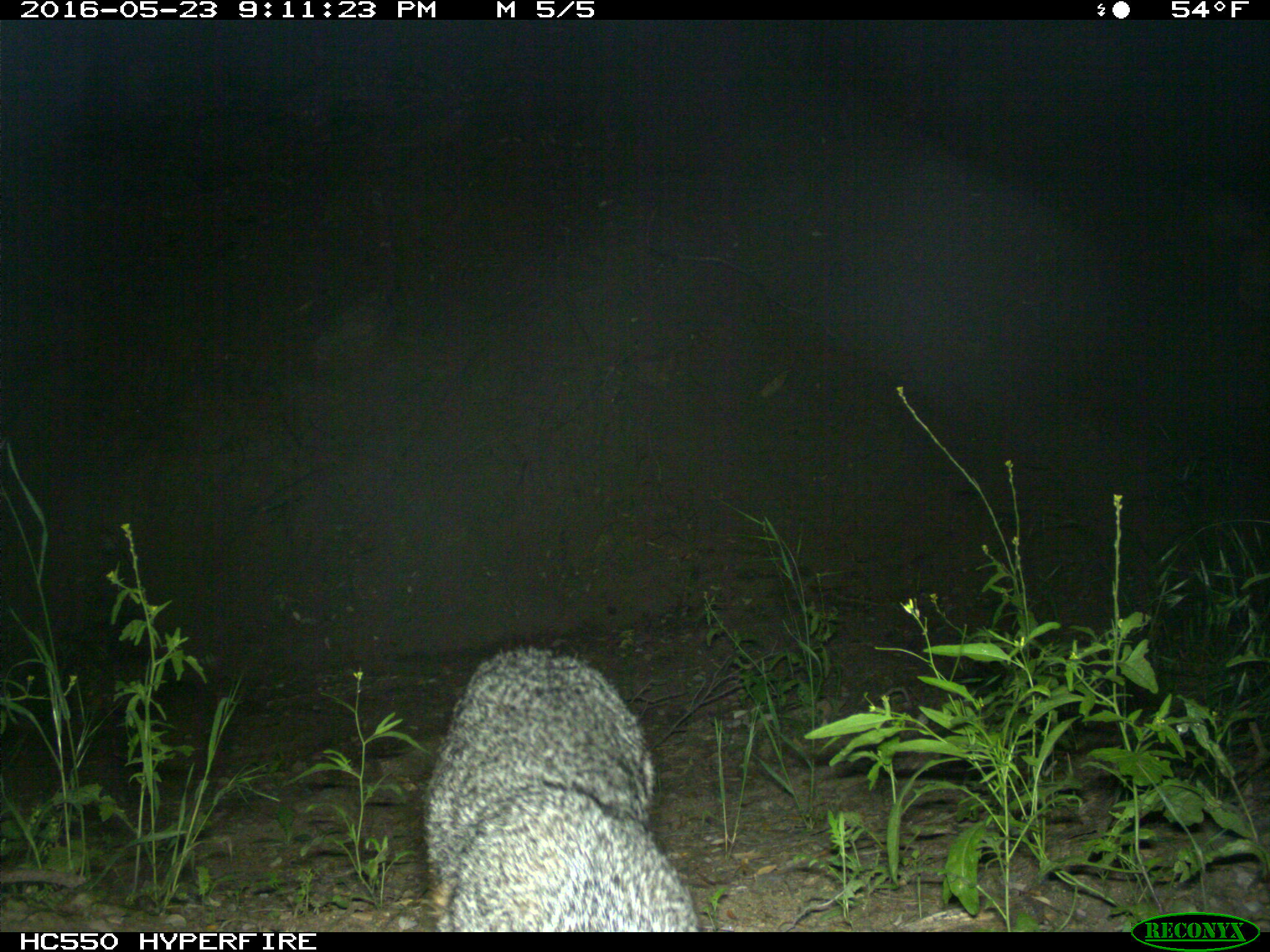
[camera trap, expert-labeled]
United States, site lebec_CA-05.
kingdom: Animalia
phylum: Chordata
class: Mammalia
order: Carnivora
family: Canidae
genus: Urocyon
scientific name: Urocyon cinereoargenteus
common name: gray fox